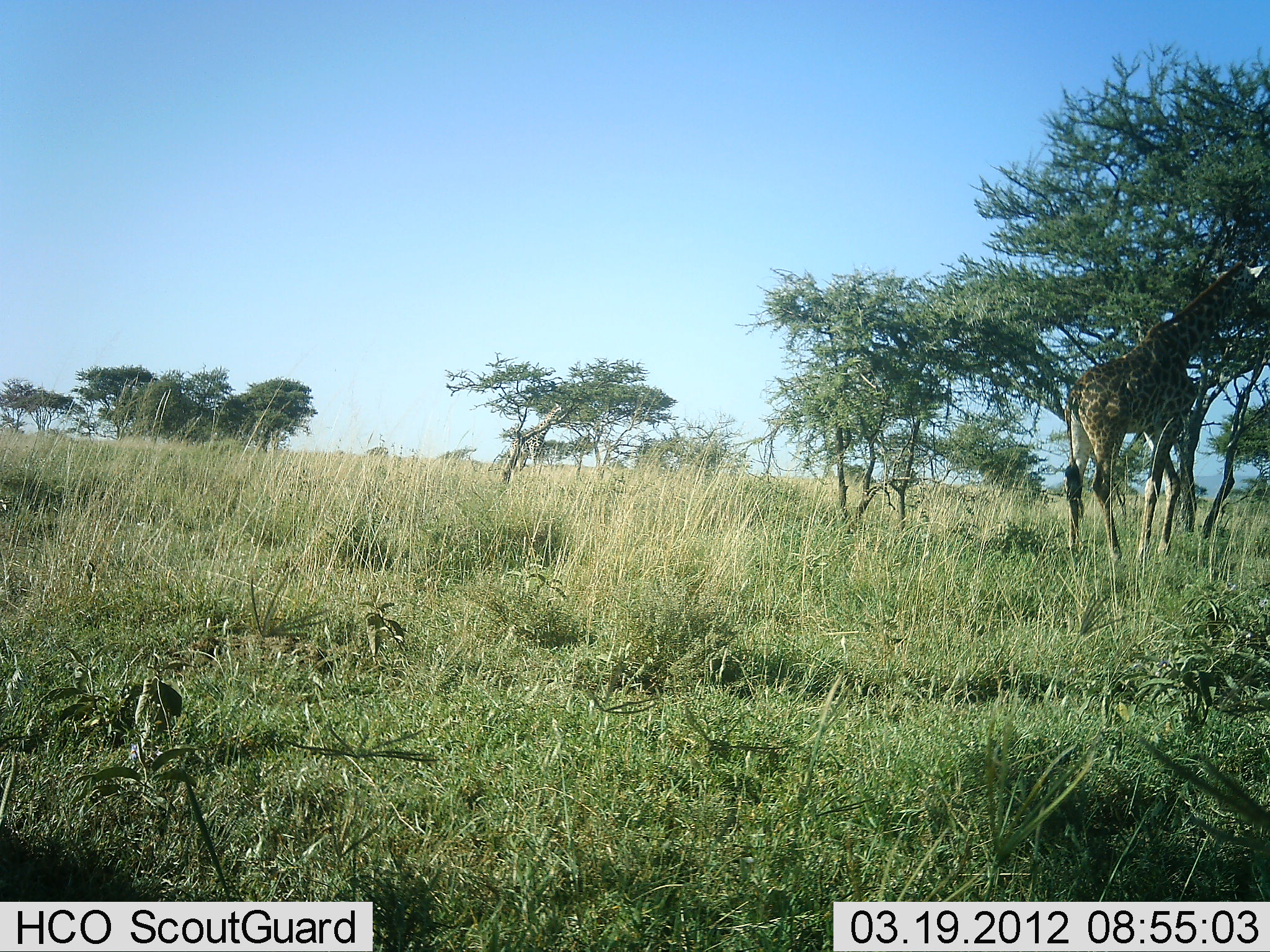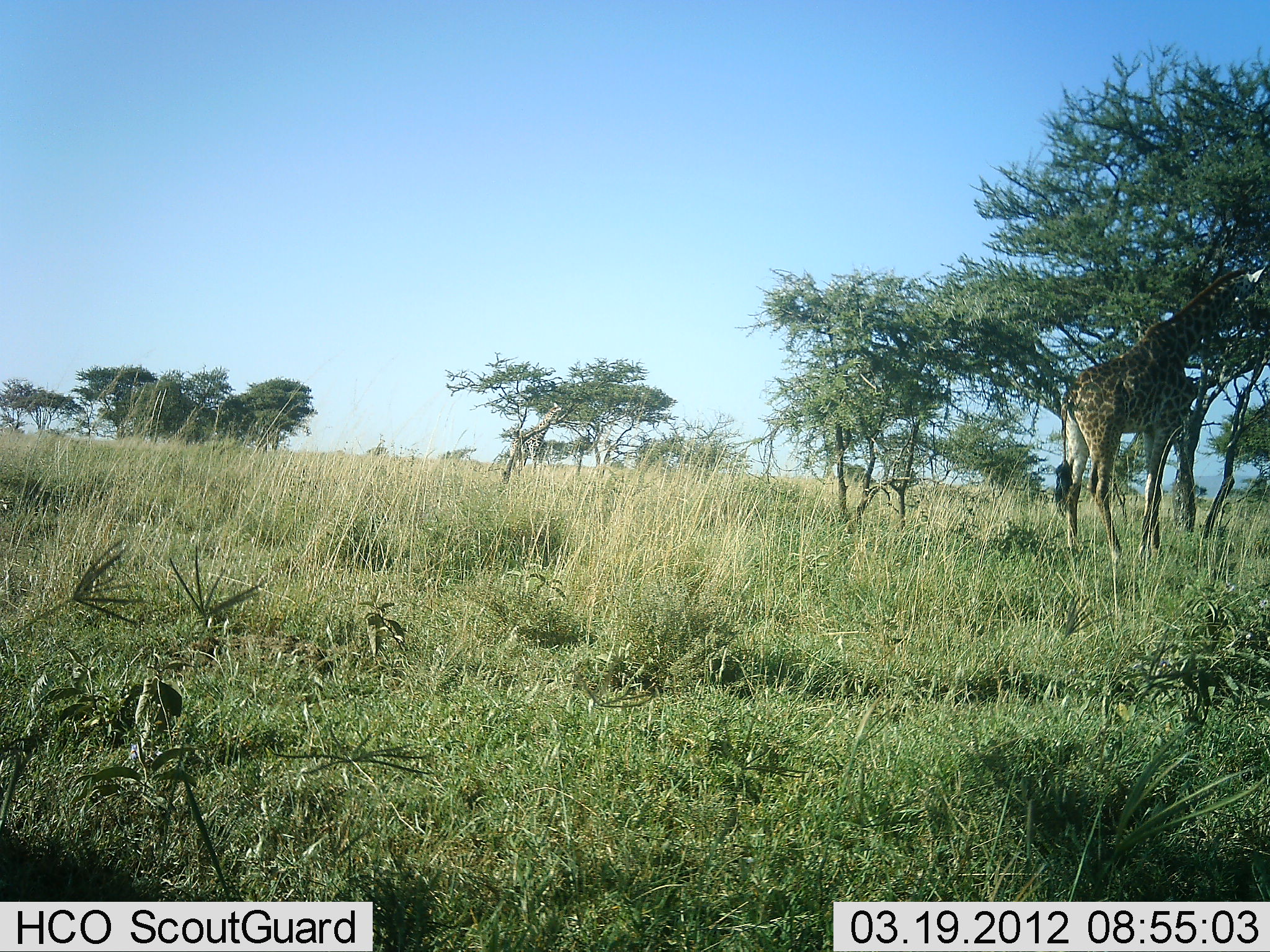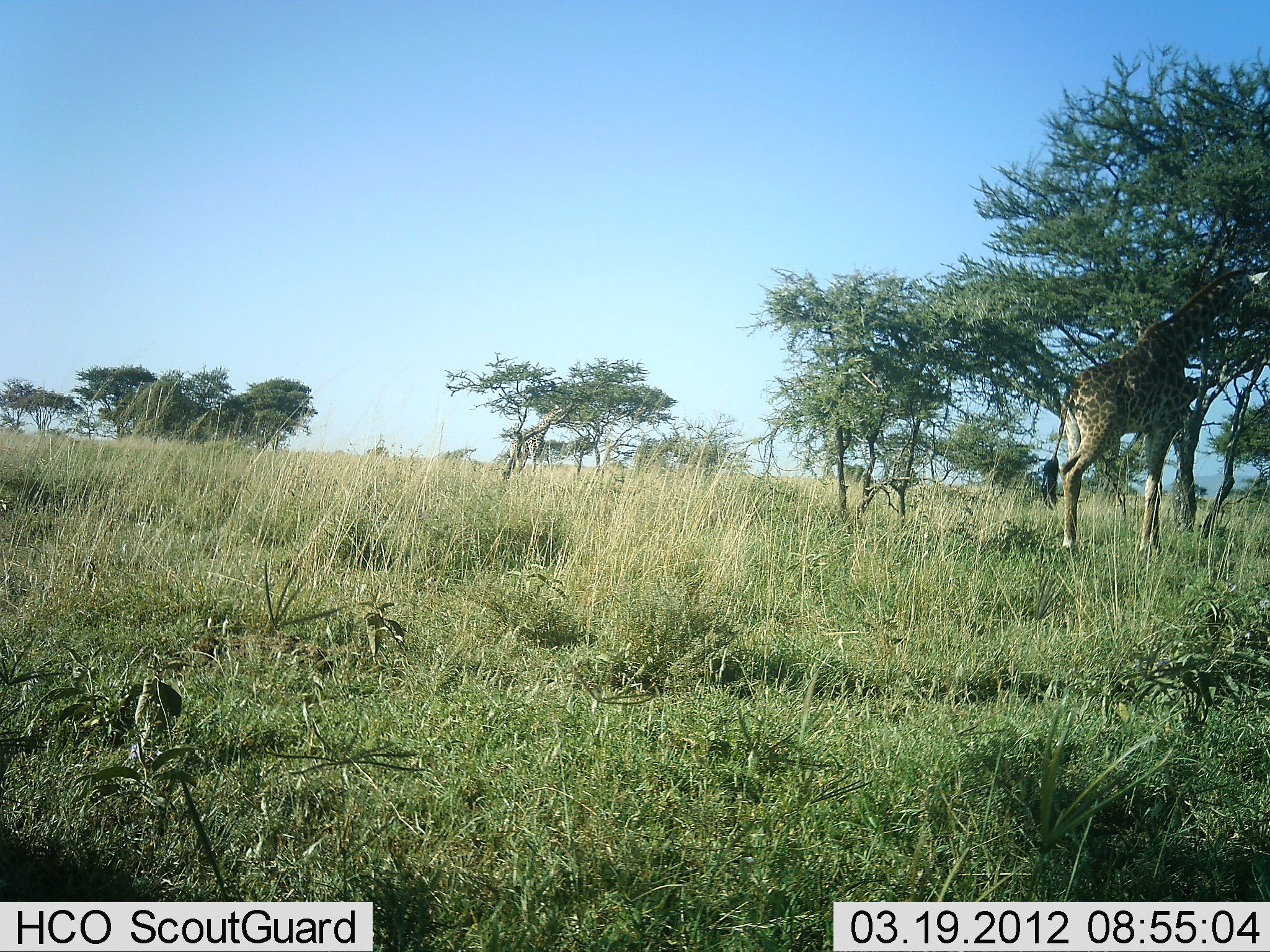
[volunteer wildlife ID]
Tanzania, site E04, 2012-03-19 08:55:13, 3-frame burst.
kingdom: Animalia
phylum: Chordata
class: Mammalia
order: Artiodactyla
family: Giraffidae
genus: Giraffa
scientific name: Giraffa camelopardalis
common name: giraffe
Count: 1.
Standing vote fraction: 25%.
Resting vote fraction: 0%.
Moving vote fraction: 0%.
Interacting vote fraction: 0%.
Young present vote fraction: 0%.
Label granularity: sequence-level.